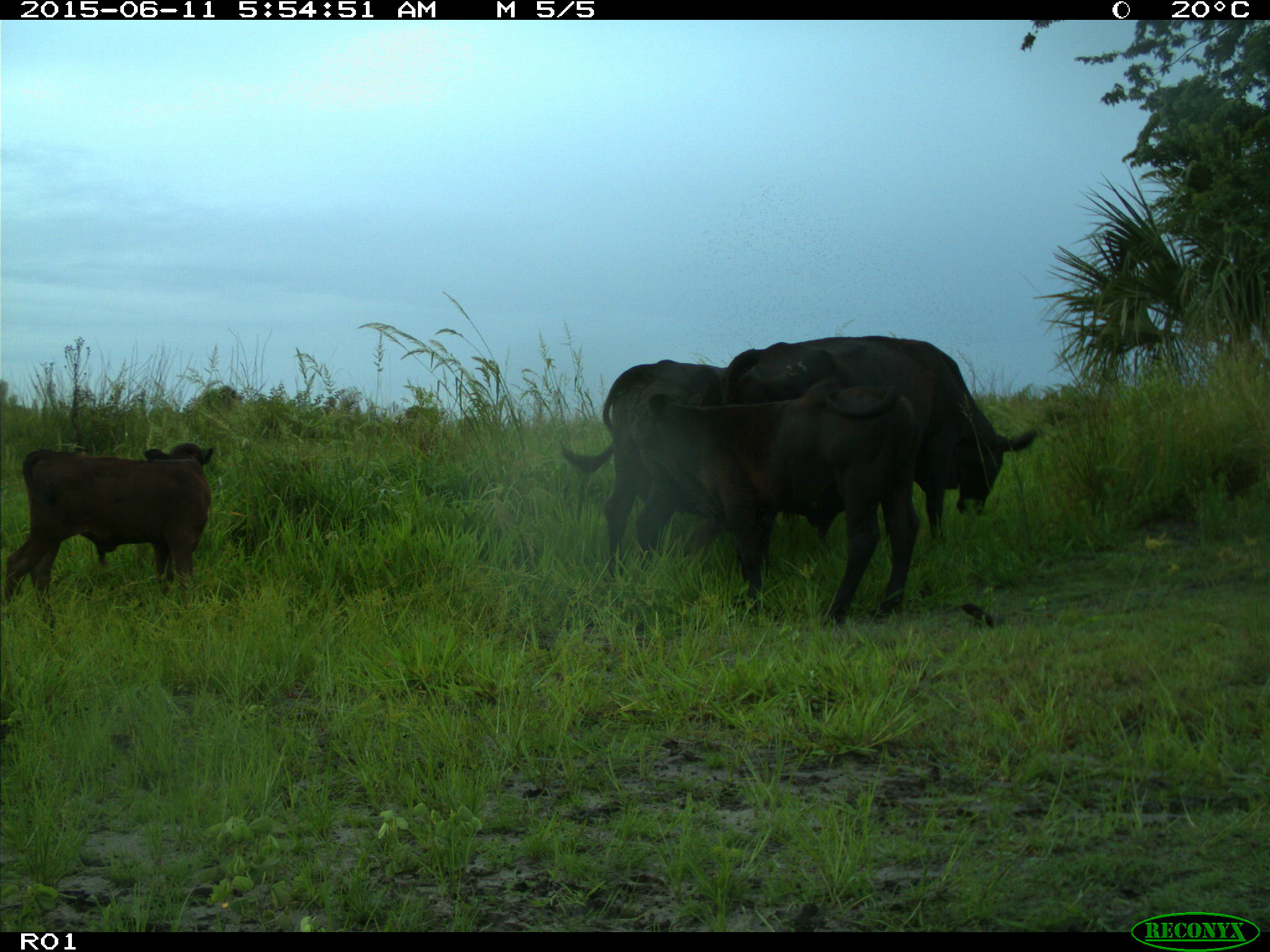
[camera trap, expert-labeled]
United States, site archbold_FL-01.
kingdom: Animalia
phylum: Chordata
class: Mammalia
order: Artiodactyla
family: Bovidae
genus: Bos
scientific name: Bos taurus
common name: domestic cow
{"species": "Bos taurus (domestic cow)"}